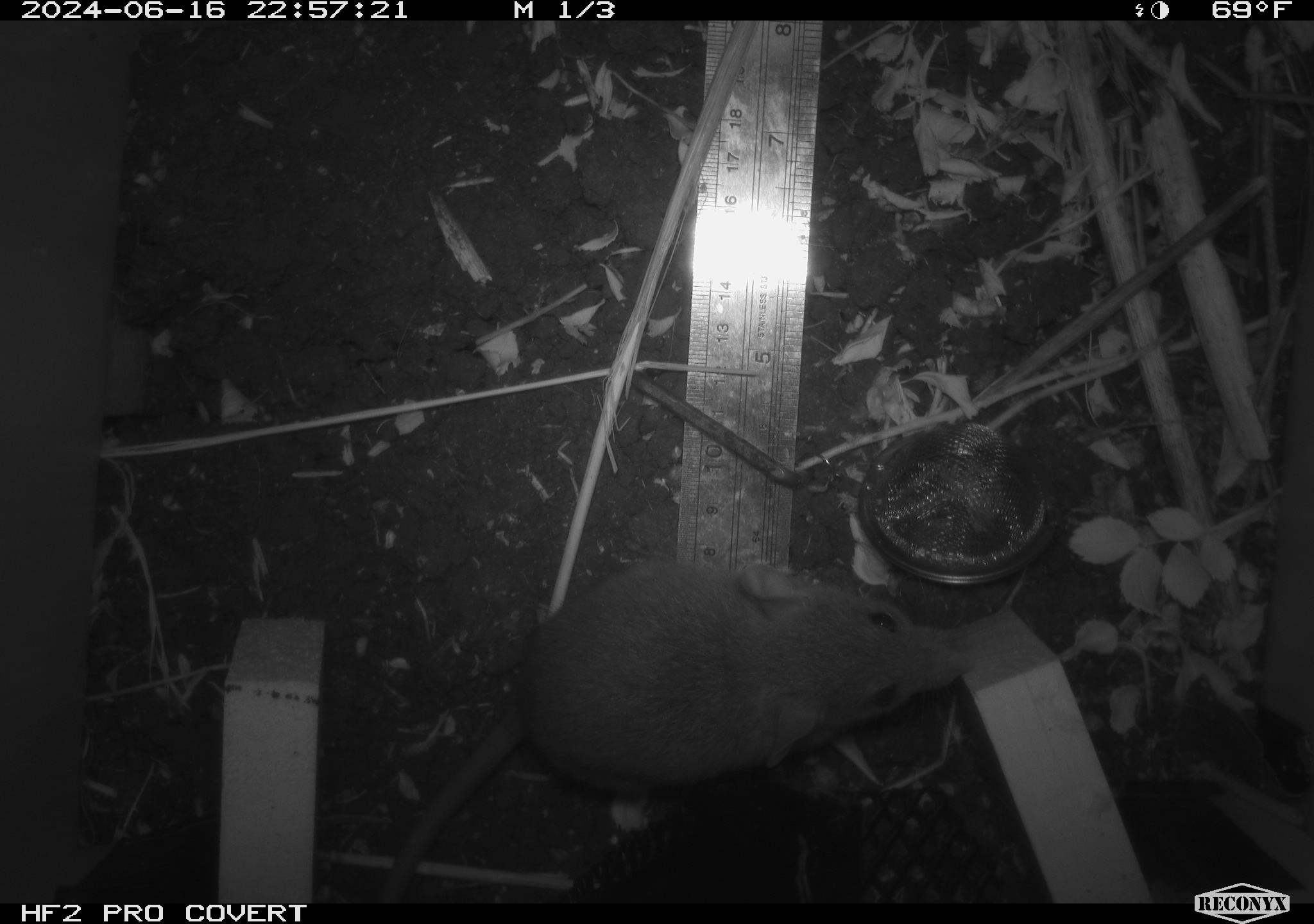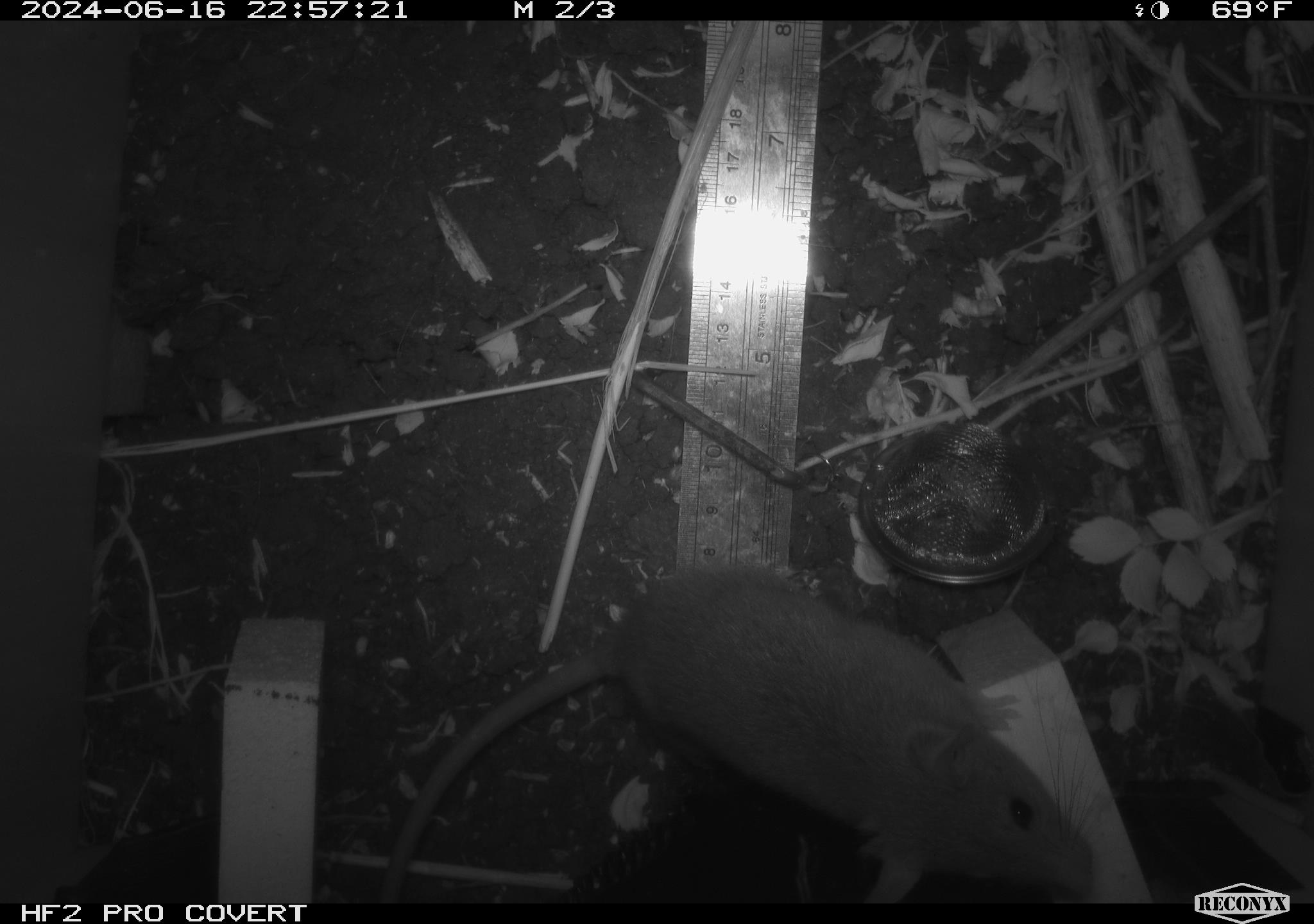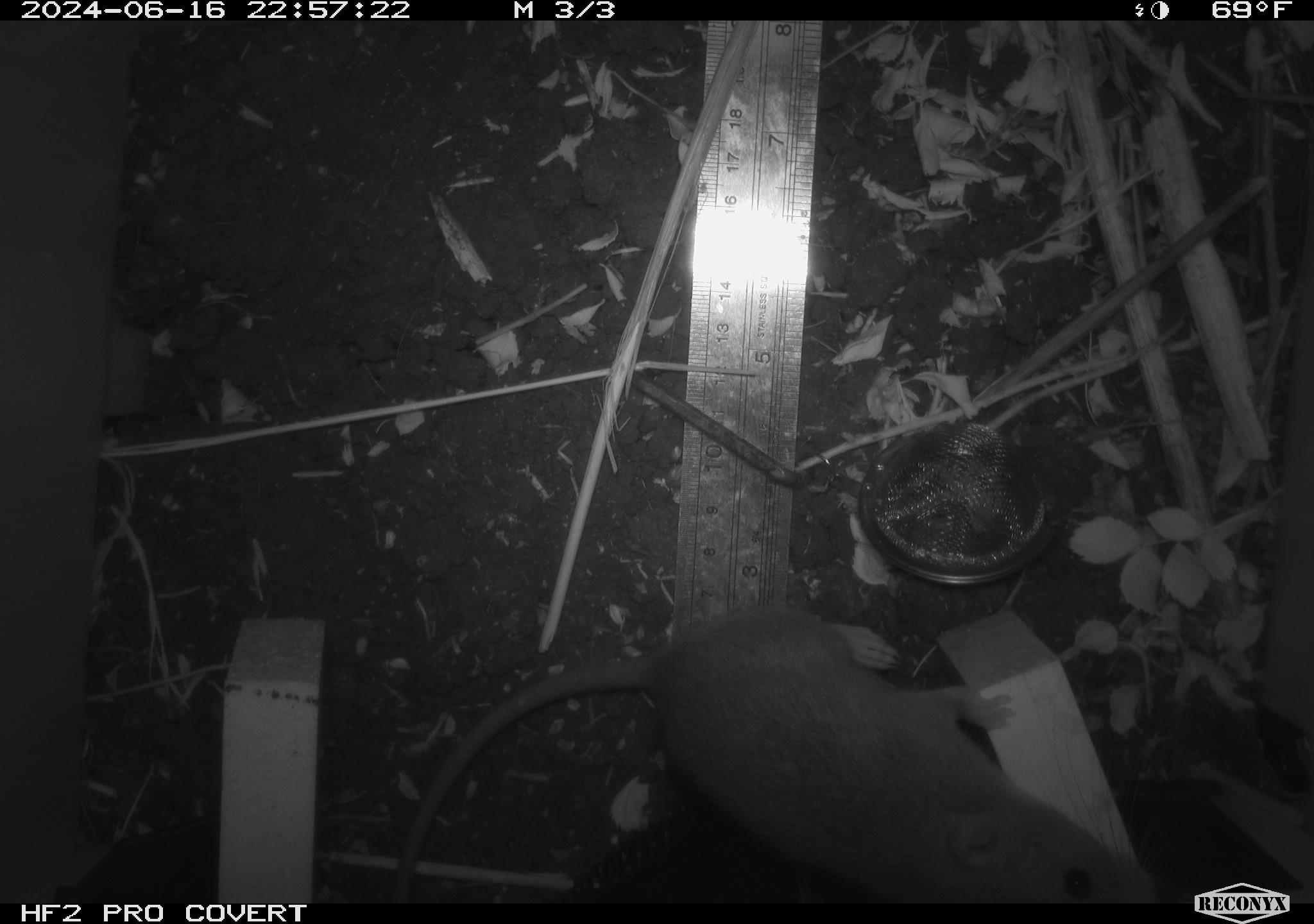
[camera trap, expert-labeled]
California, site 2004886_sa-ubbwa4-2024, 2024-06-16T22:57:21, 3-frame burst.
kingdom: Animalia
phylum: Chordata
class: Mammalia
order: Rodentia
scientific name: Rodentia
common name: woodrat or rat or mouse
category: woodrat or rat or mouse species